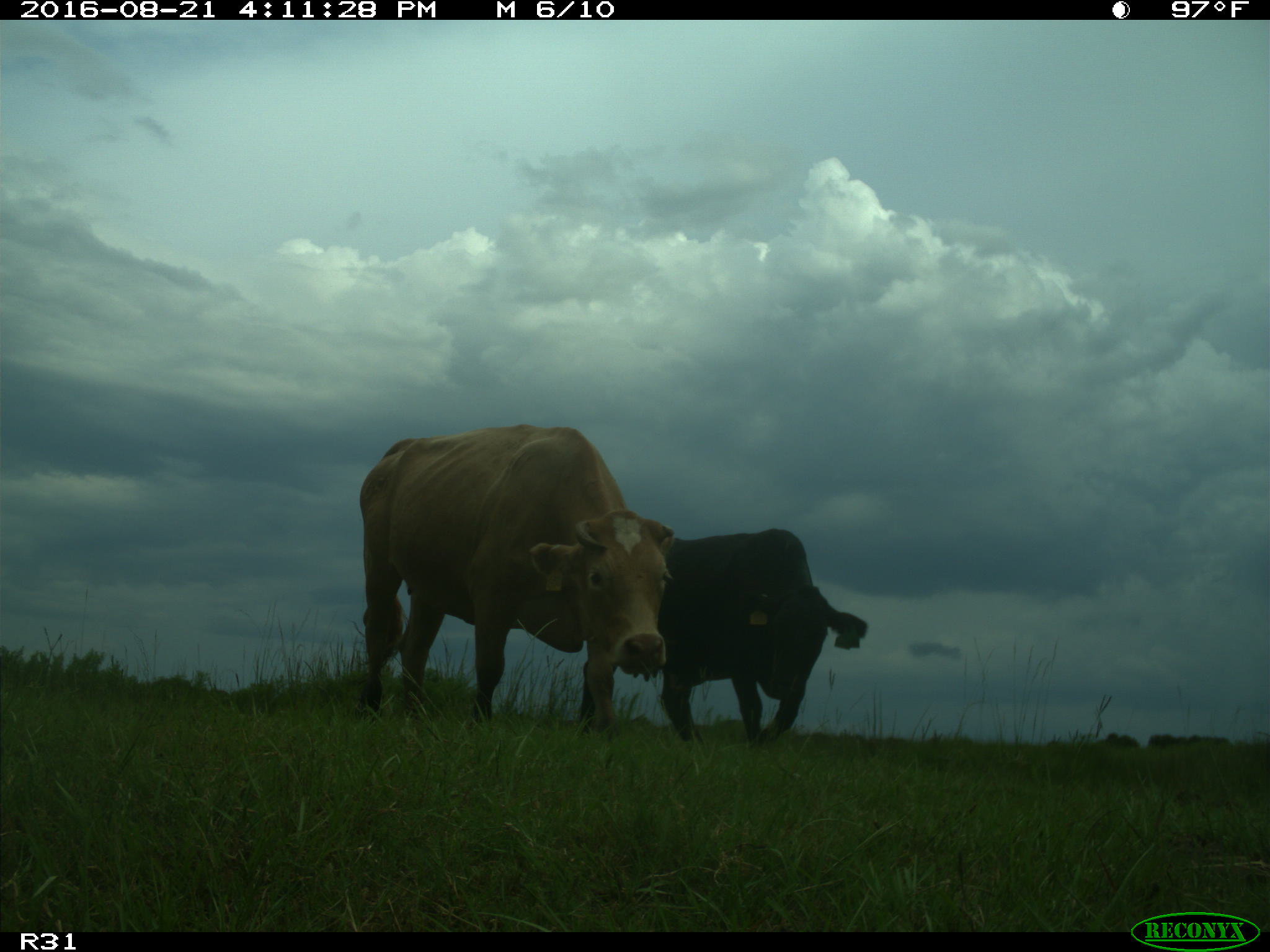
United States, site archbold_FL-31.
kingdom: Animalia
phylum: Chordata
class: Mammalia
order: Artiodactyla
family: Bovidae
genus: Bos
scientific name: Bos taurus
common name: domestic cow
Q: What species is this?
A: Bos taurus (domestic cow).